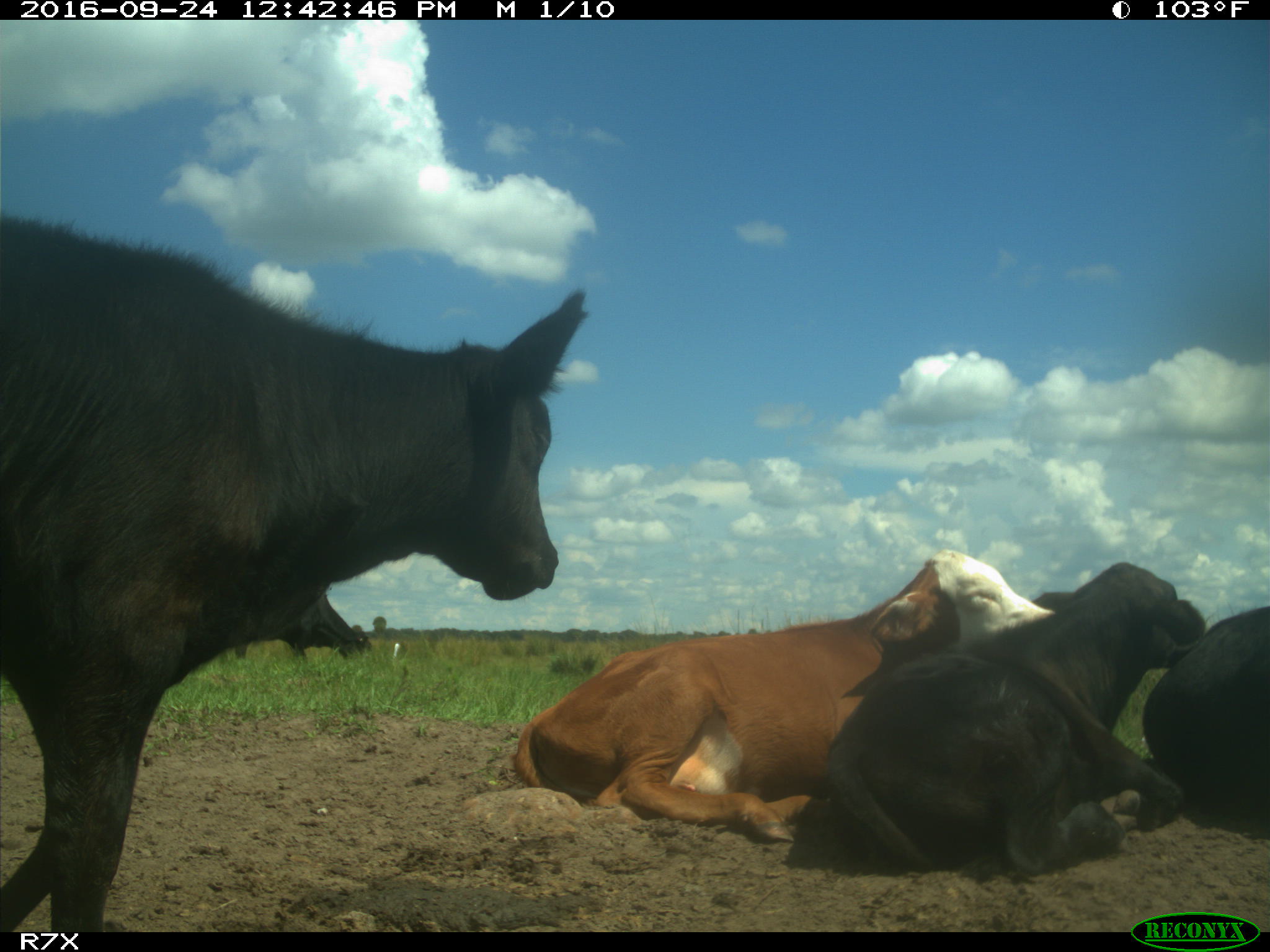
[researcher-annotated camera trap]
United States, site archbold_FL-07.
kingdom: Animalia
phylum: Chordata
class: Mammalia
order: Artiodactyla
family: Bovidae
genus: Bos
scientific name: Bos taurus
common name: domestic cow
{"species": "Bos taurus (domestic cow)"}